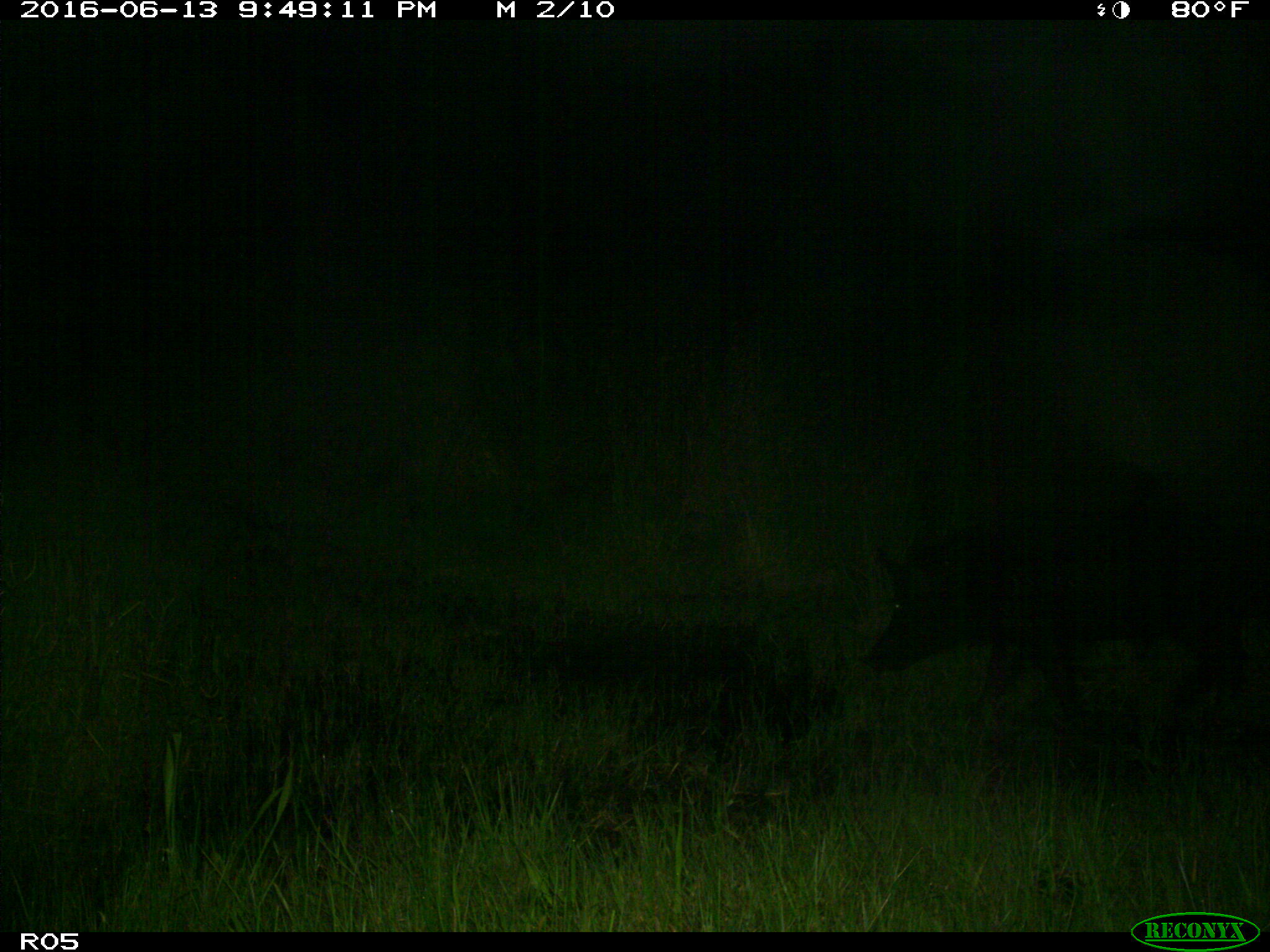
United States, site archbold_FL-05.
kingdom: Animalia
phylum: Chordata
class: Mammalia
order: Artiodactyla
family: Suidae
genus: Sus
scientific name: Sus scrofa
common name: wild boar